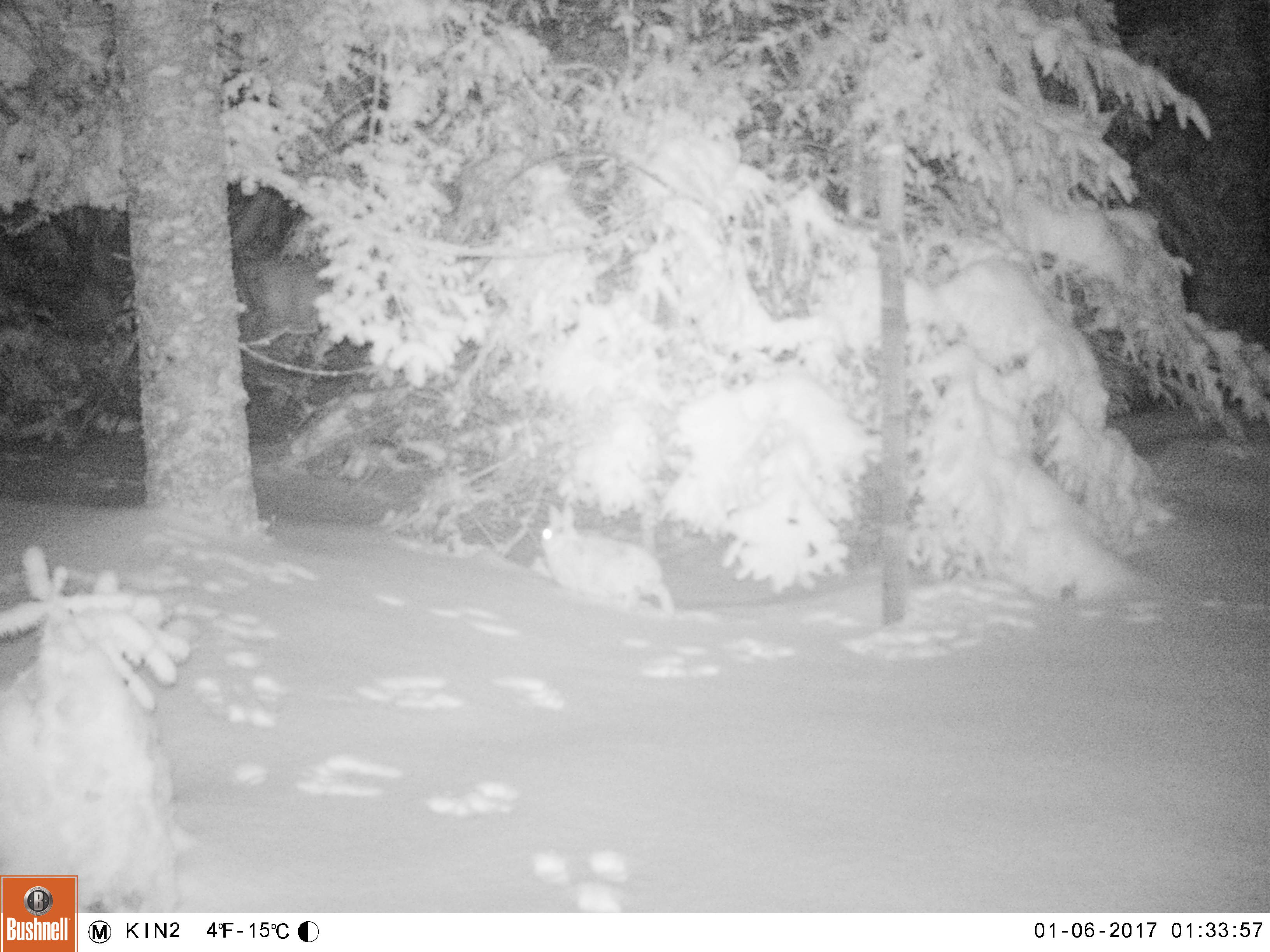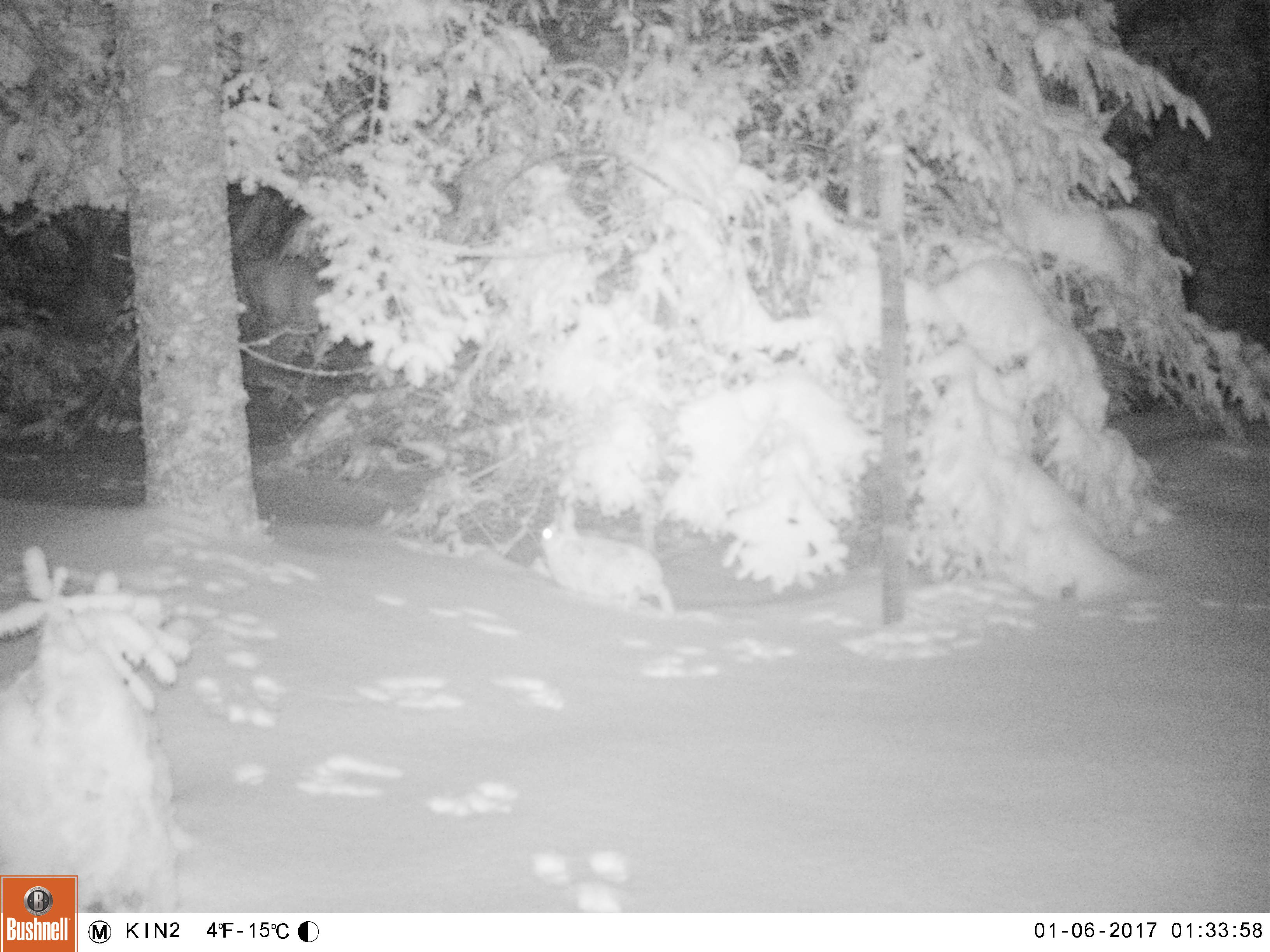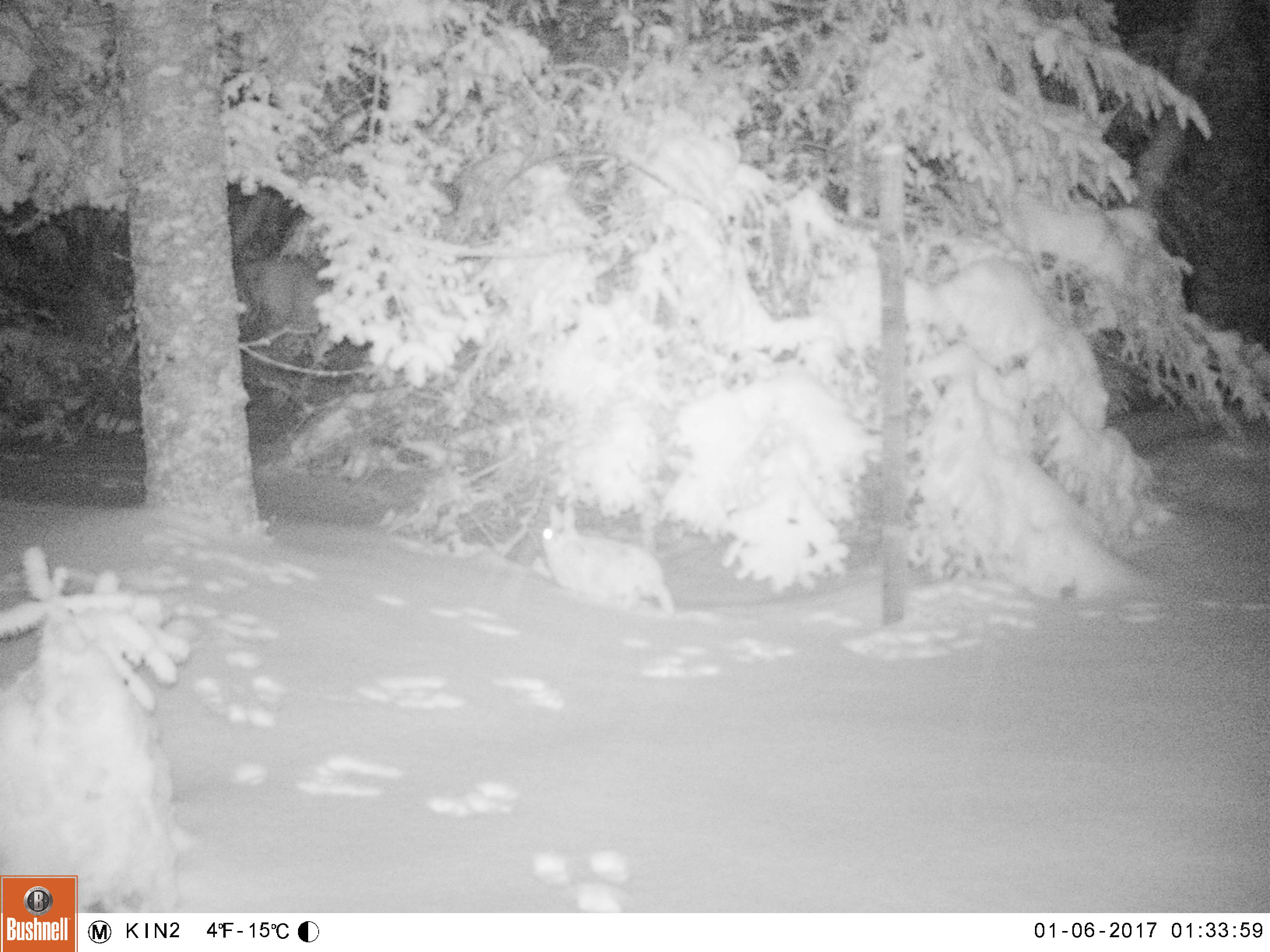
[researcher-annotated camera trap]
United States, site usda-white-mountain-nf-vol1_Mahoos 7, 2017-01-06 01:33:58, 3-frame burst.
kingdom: Animalia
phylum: Chordata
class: Mammalia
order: Lagomorpha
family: Leporidae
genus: Lepus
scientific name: Lepus americanus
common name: snowshoe hare